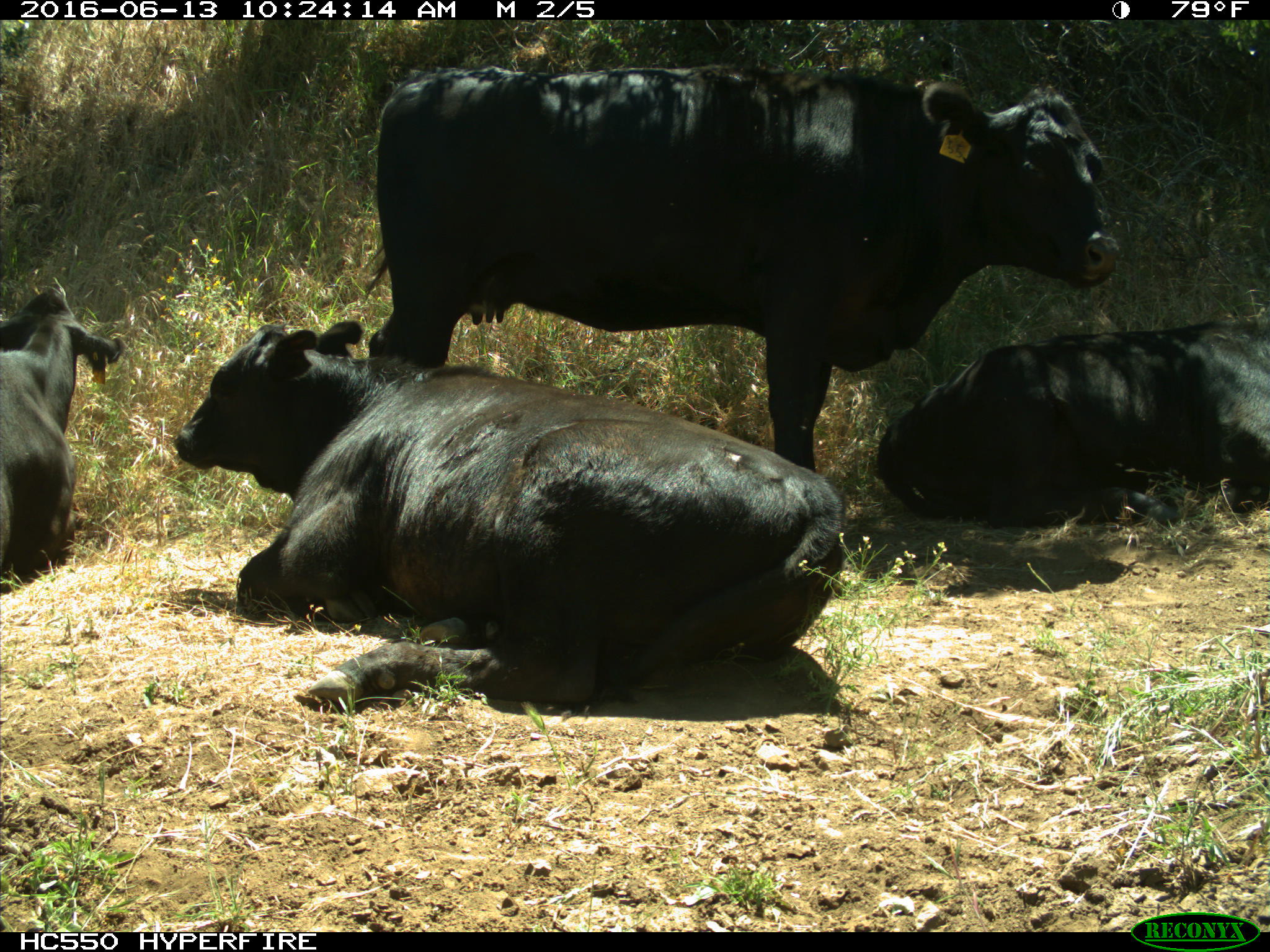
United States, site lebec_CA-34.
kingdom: Animalia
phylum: Chordata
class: Mammalia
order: Artiodactyla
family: Bovidae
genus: Bos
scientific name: Bos taurus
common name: domestic cow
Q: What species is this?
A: Bos taurus (domestic cow).